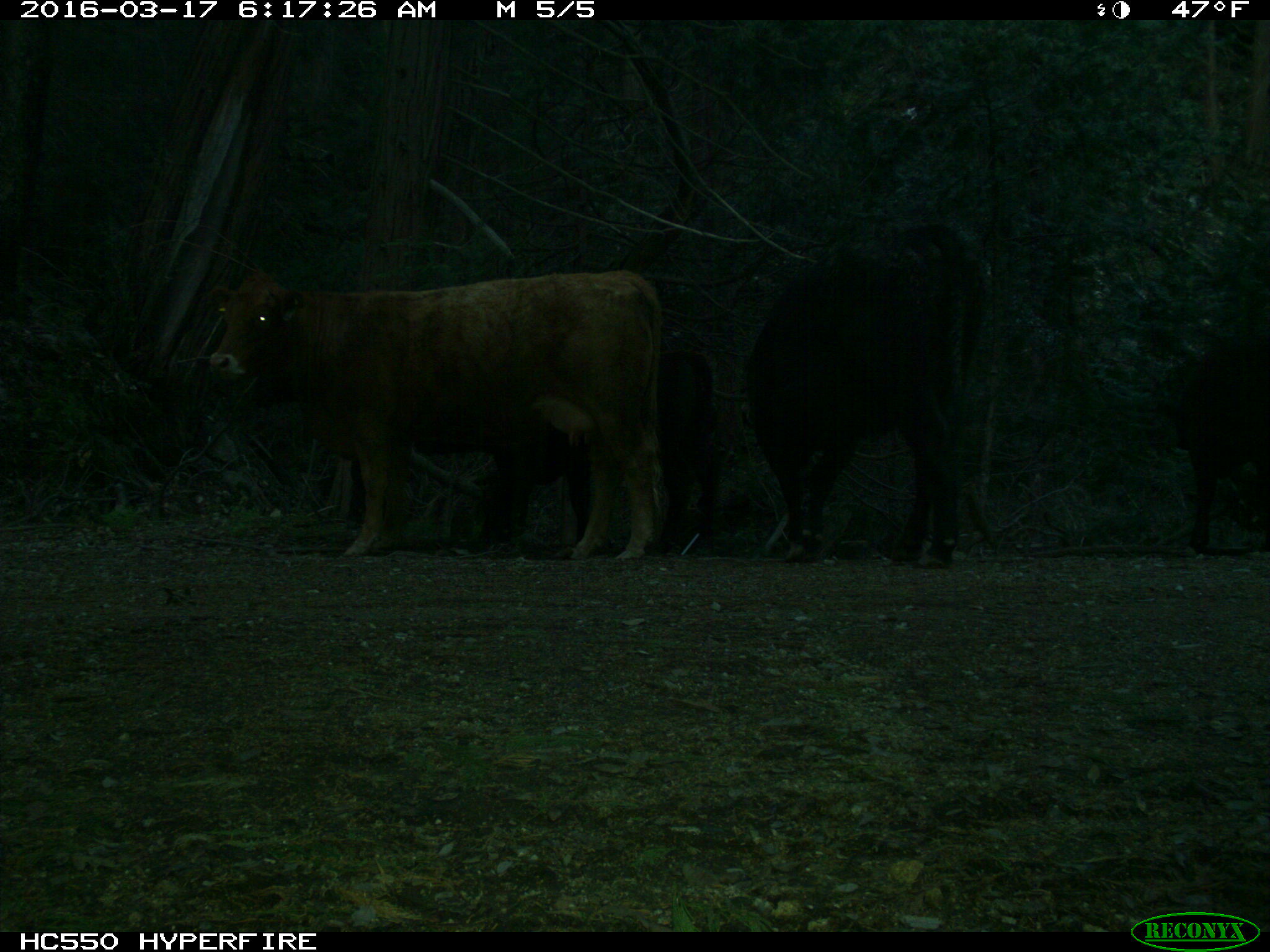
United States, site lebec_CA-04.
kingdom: Animalia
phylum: Chordata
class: Mammalia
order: Artiodactyla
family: Bovidae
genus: Bos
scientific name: Bos taurus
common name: domestic cow